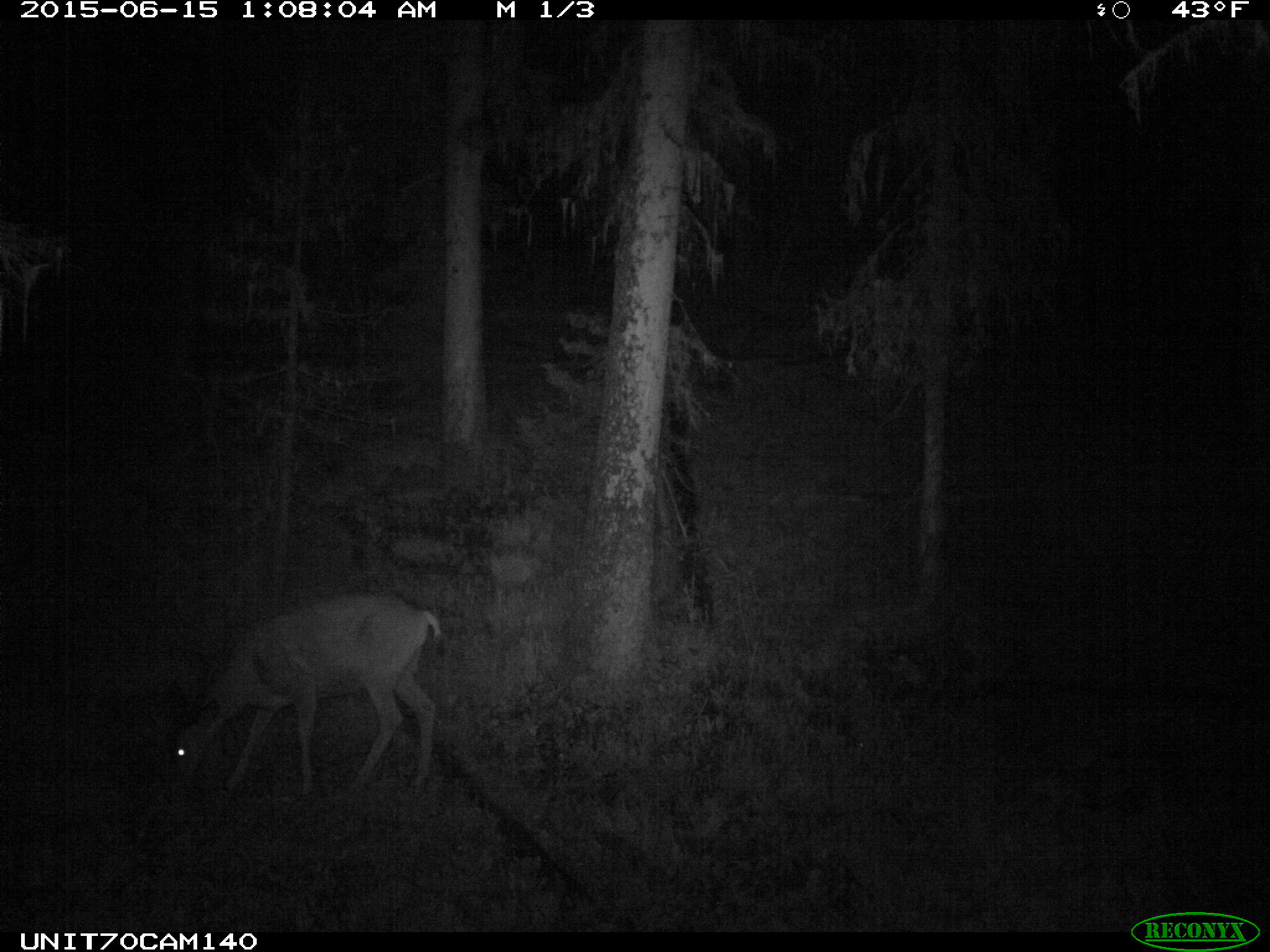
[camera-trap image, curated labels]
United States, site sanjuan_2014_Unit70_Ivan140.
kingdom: Animalia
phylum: Chordata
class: Mammalia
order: Artiodactyla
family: Cervidae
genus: Odocoileus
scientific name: Odocoileus hemionus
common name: mule deer